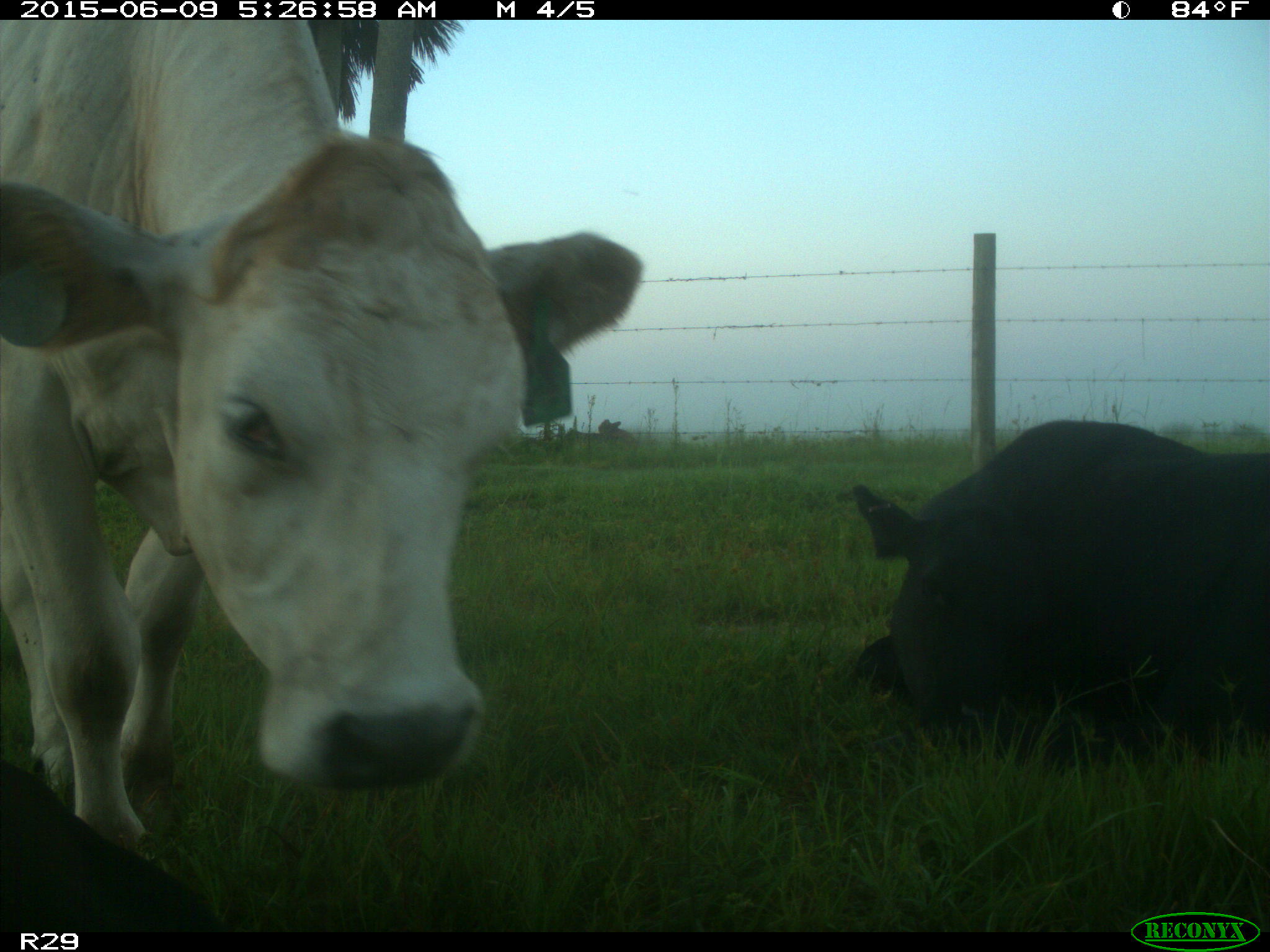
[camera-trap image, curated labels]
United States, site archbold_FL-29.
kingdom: Animalia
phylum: Chordata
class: Mammalia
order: Artiodactyla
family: Bovidae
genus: Bos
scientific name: Bos taurus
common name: domestic cow